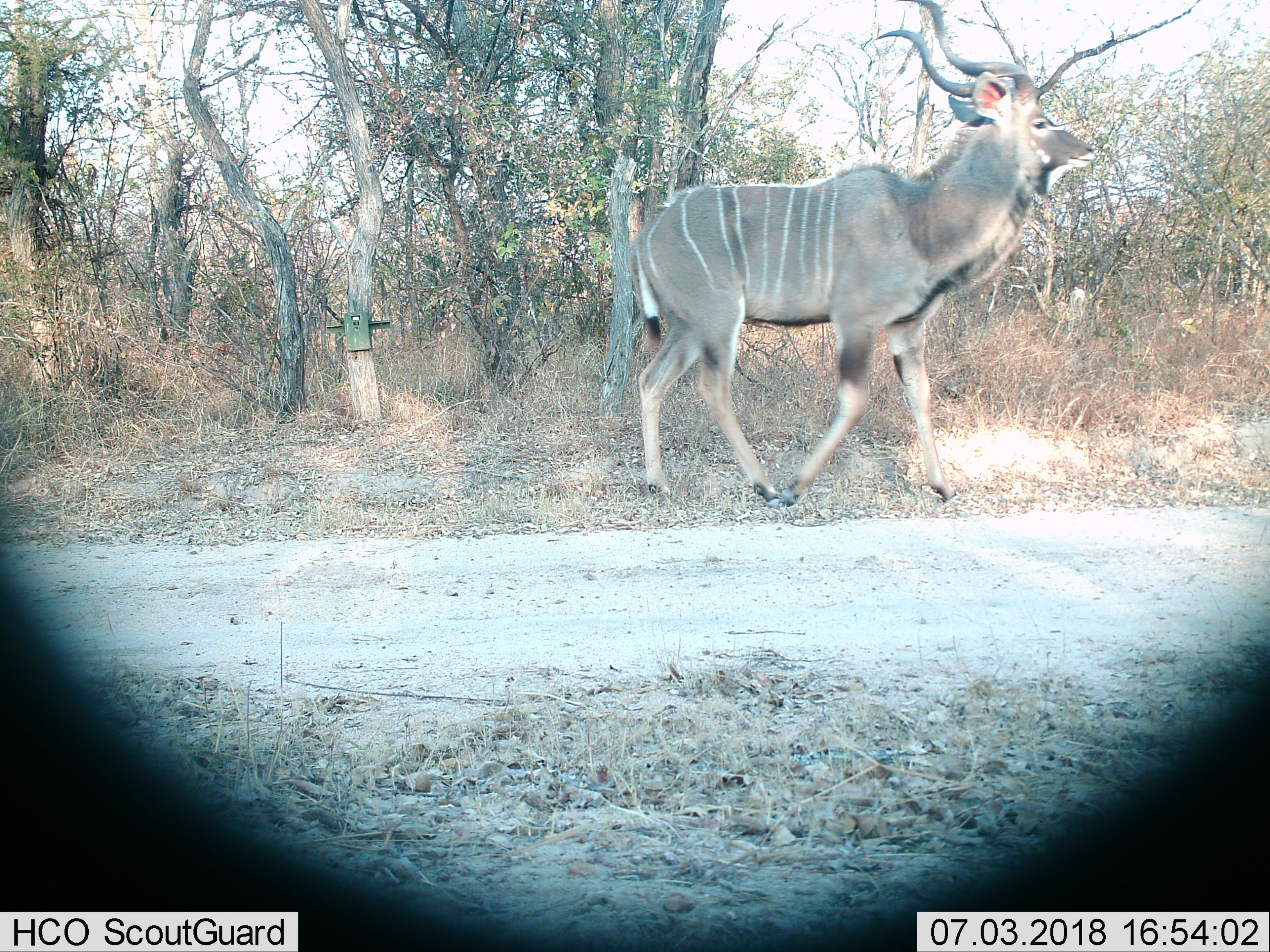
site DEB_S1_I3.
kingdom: Animalia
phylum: Chordata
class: Mammalia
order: Artiodactyla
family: Bovidae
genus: Tragelaphus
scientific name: Tragelaphus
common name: kudu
Kudu (Tragelaphus), count 1. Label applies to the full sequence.